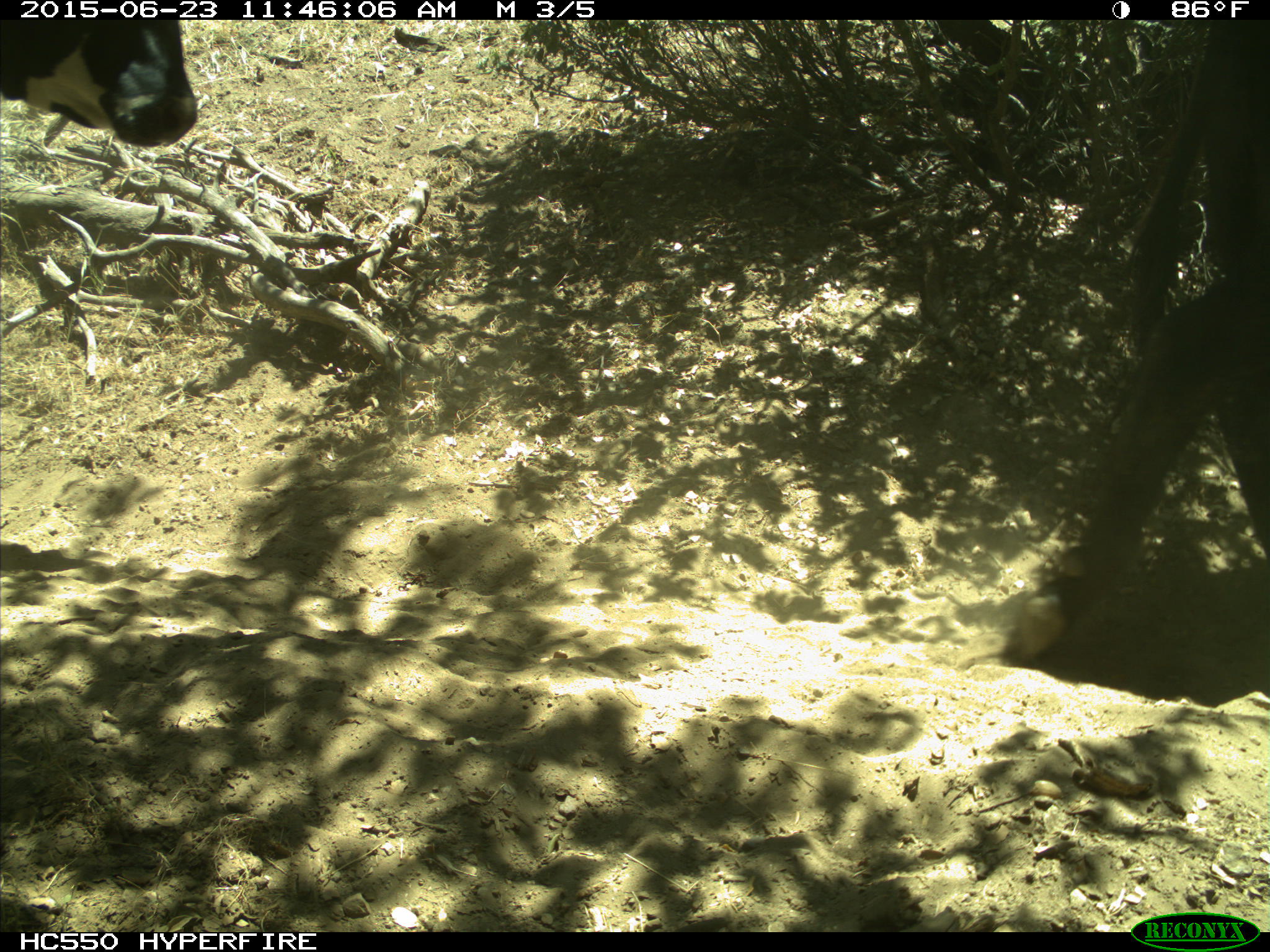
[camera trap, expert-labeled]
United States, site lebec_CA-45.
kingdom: Animalia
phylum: Chordata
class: Mammalia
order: Artiodactyla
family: Bovidae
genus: Bos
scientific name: Bos taurus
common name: domestic cow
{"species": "Bos taurus (domestic cow)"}